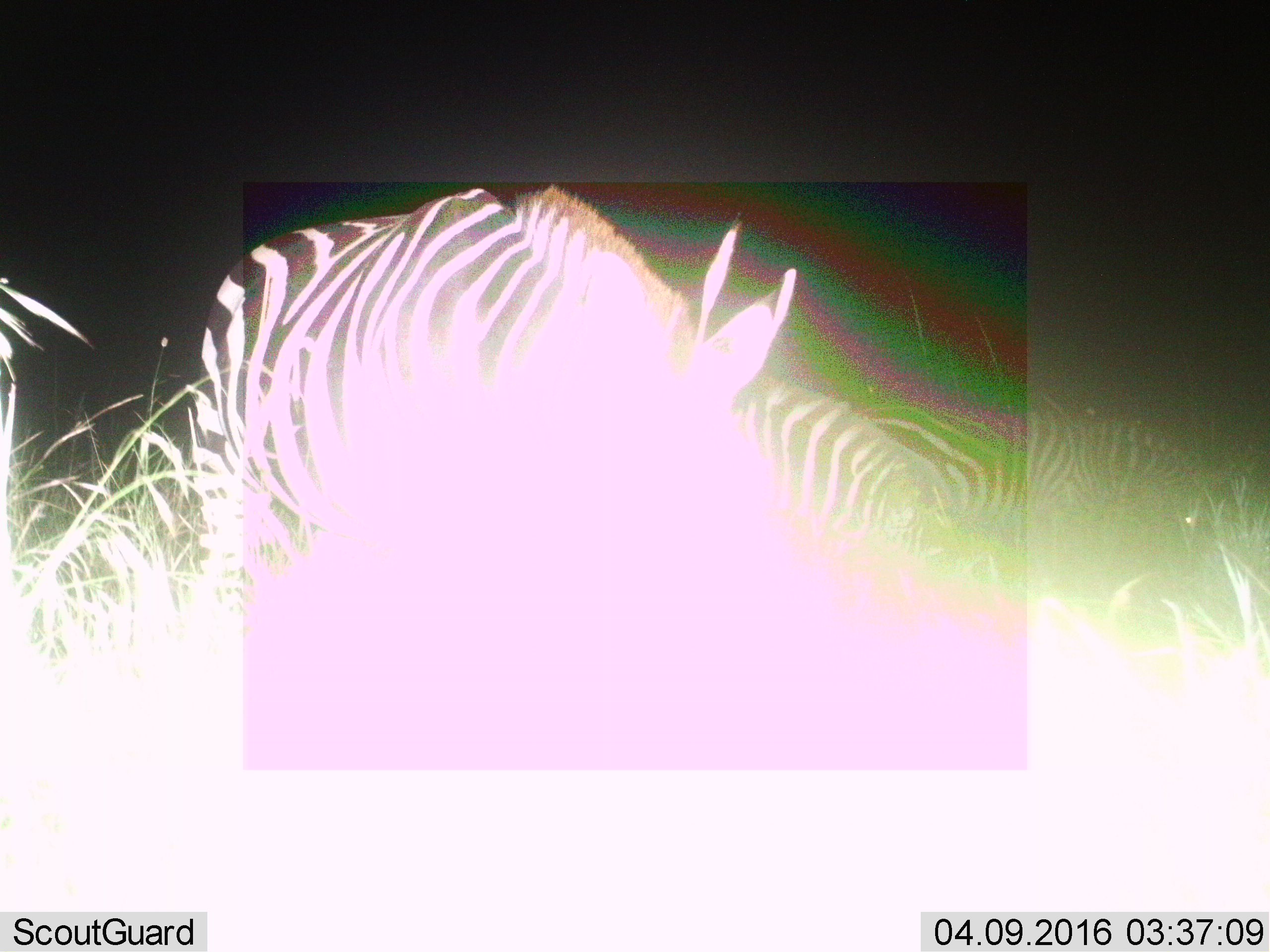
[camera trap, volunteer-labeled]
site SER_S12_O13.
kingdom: Animalia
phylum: Chordata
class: Mammalia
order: Perissodactyla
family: Equidae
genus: Equus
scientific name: Equus quagga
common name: plains zebra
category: zebraplains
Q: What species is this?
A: Zebraplains (plains zebra) (Equus quagga).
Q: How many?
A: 3.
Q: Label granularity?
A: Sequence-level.